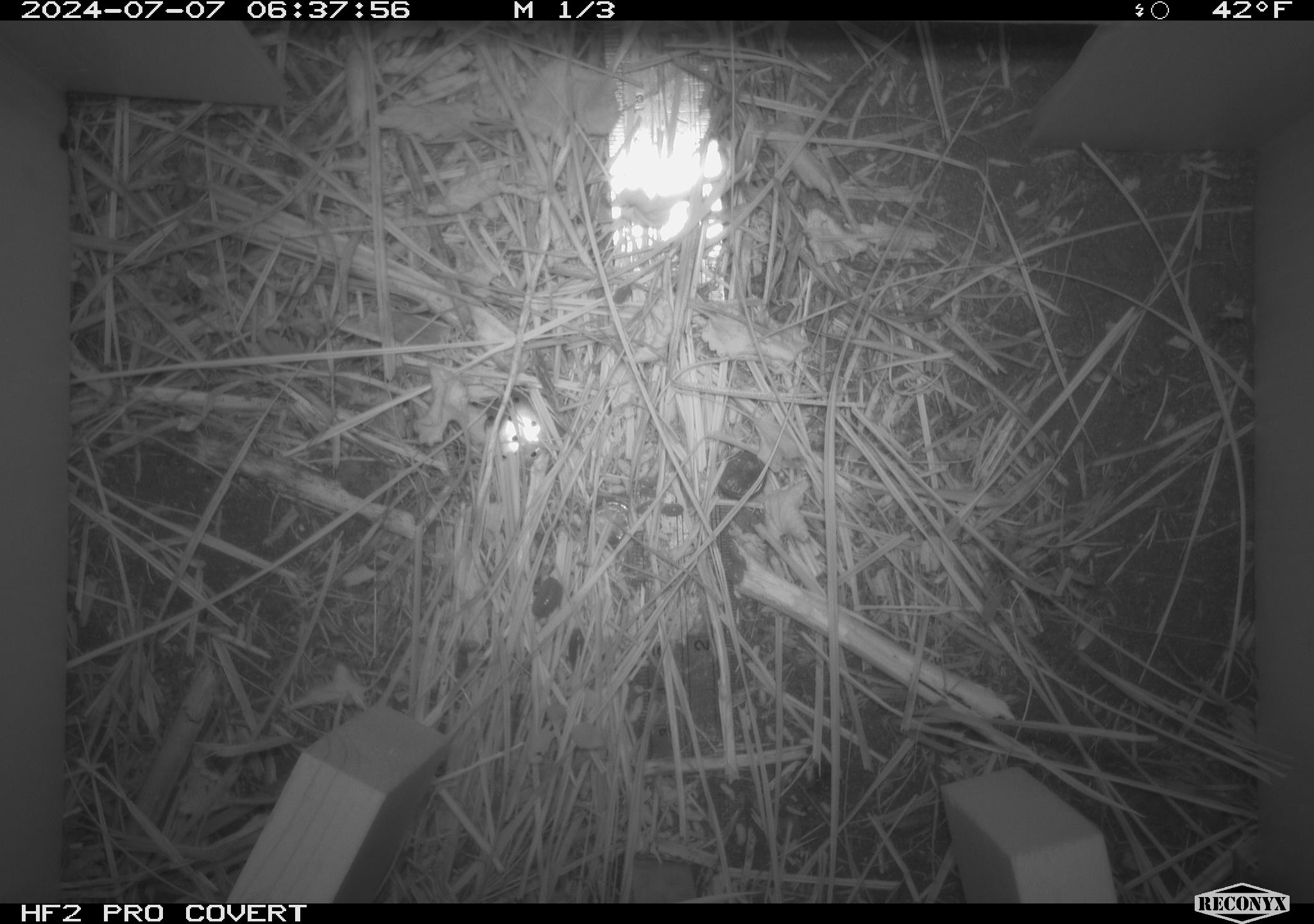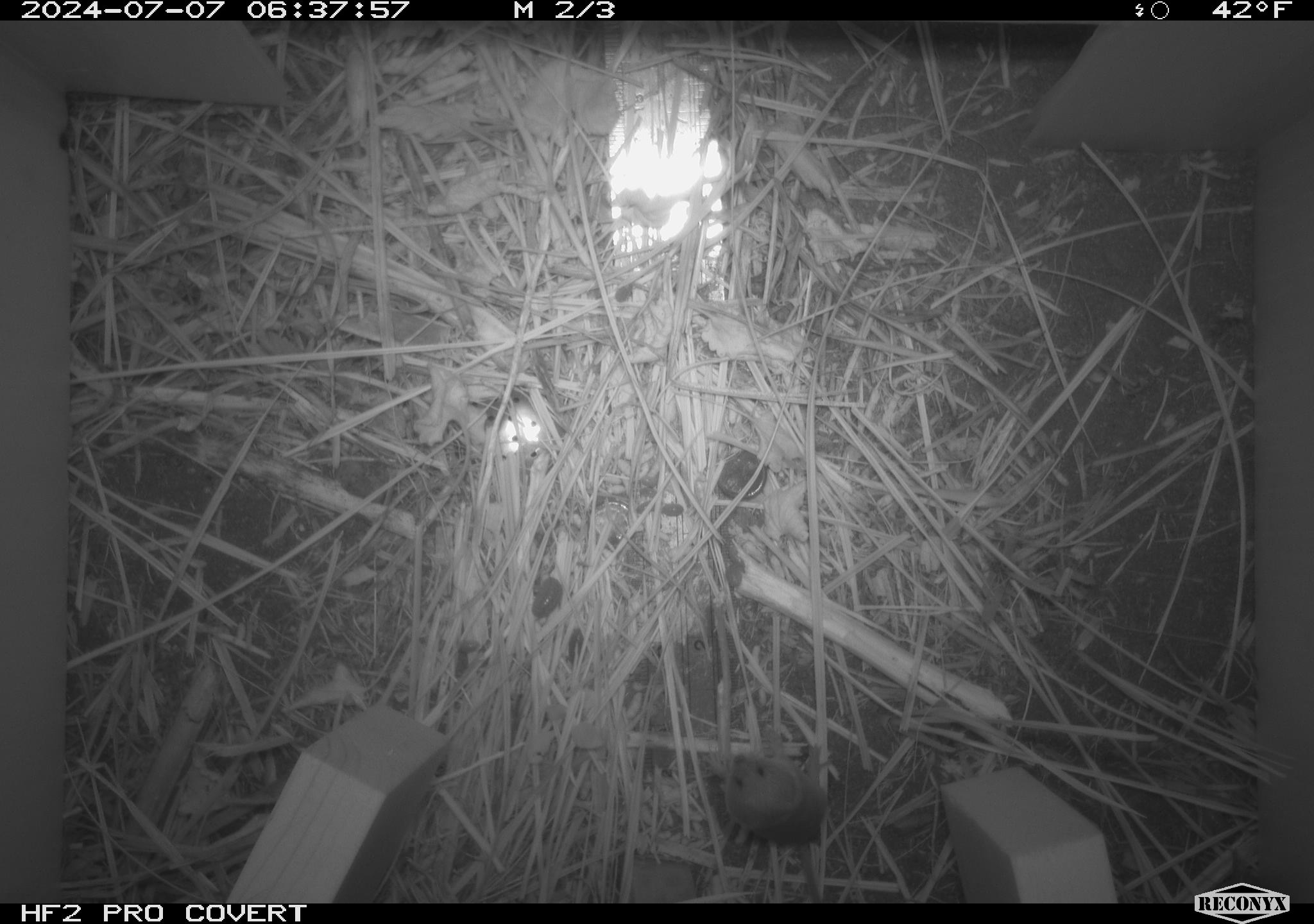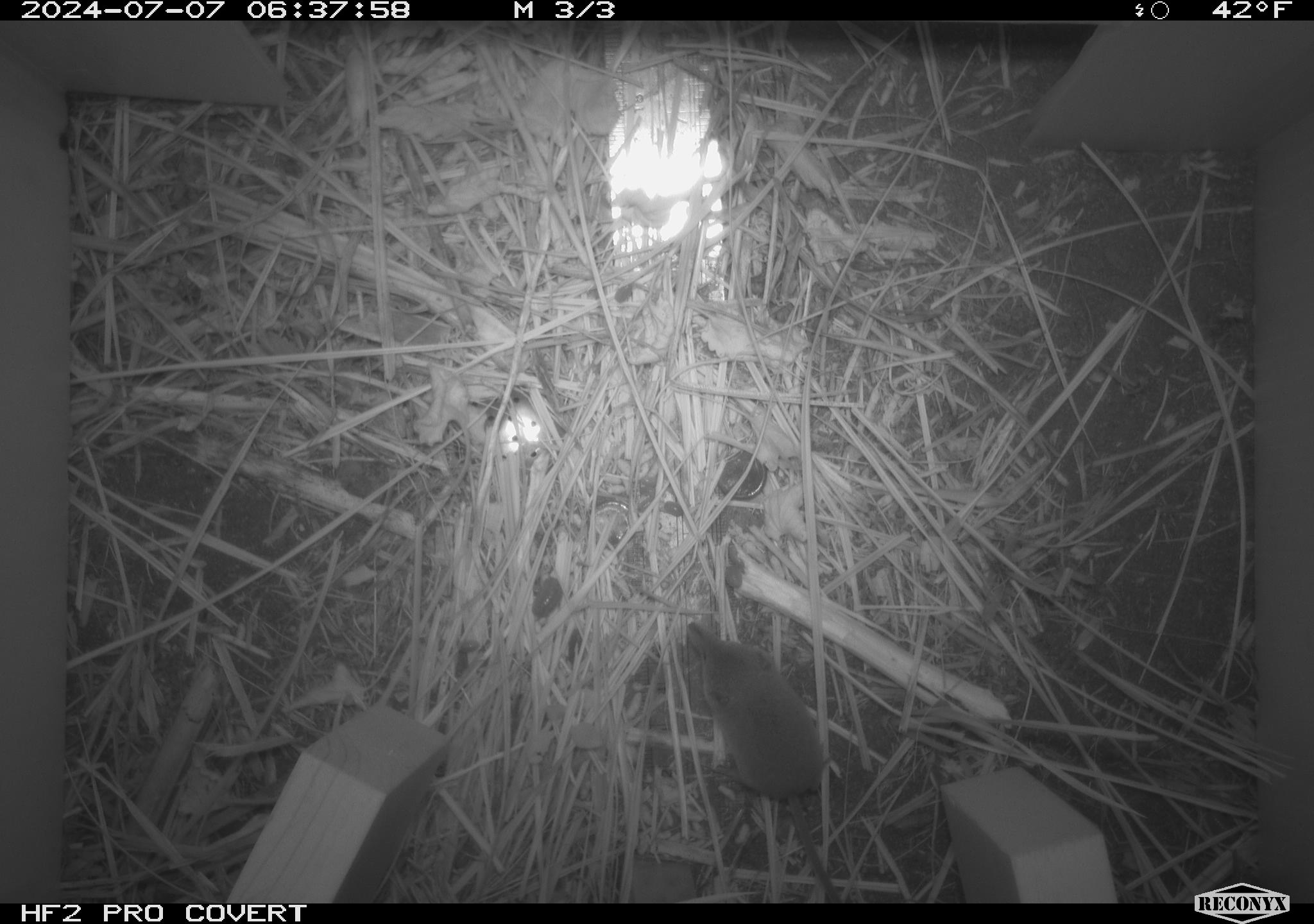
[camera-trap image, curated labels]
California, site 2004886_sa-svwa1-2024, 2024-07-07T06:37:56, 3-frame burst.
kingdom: Animalia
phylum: Arthropoda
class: Malacostraca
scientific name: Malacostraca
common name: amphipods, crabs, isopods, krill, lobsters and shrimps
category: malacostracan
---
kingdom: Animalia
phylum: Chordata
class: Mammalia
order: Eulipotyphla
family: Soricidae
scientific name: Soricidae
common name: shrews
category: soricidae family